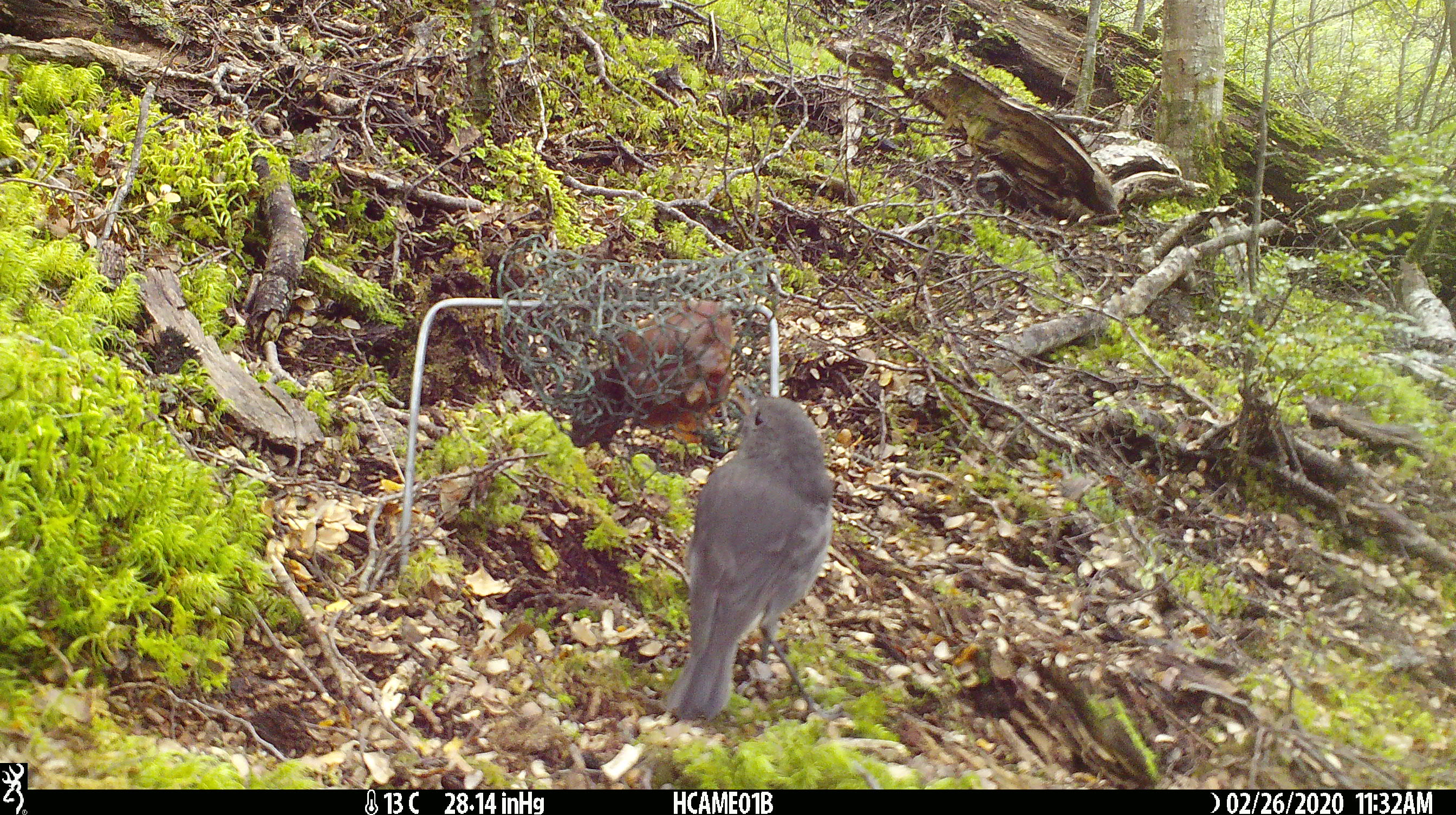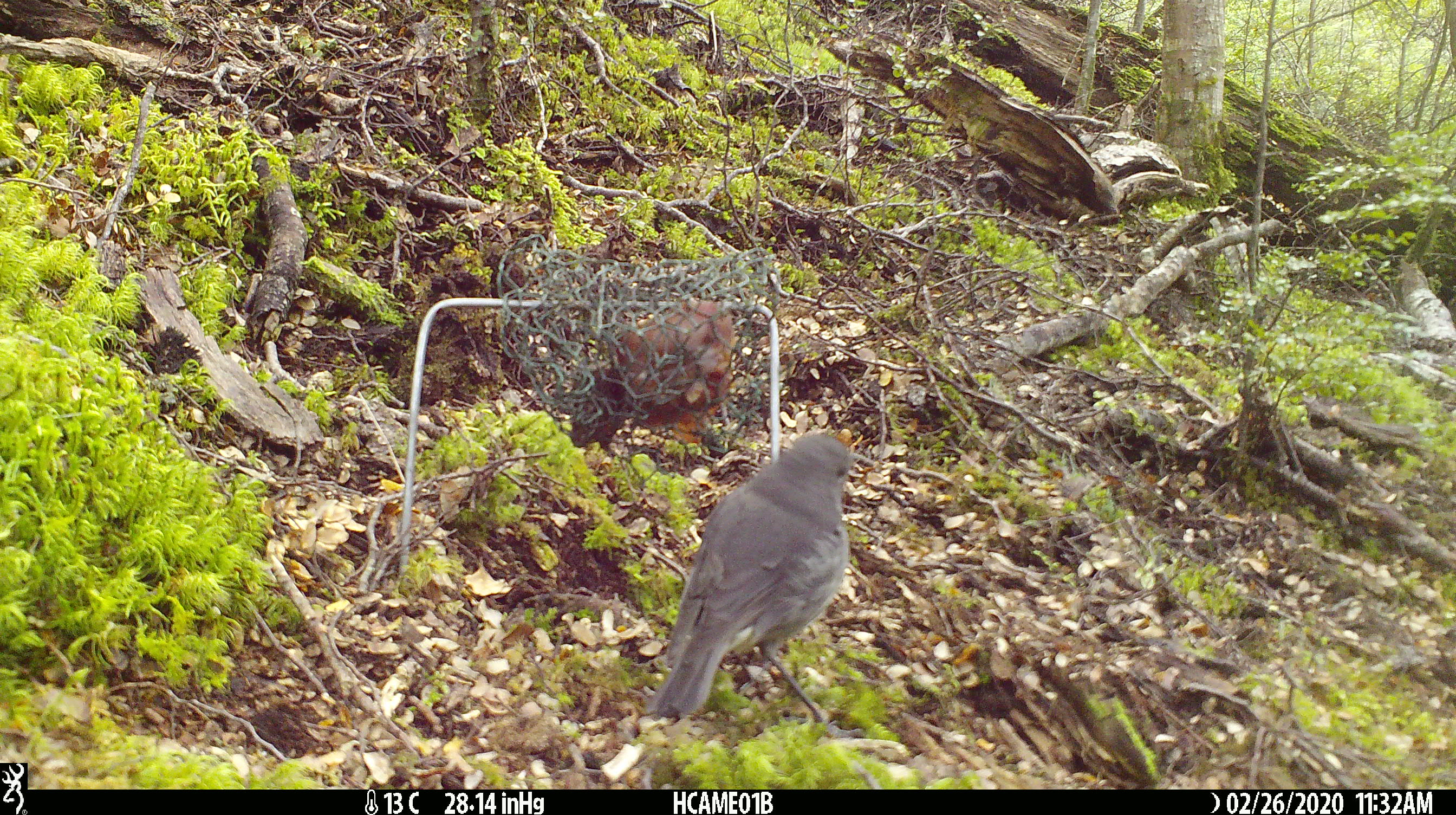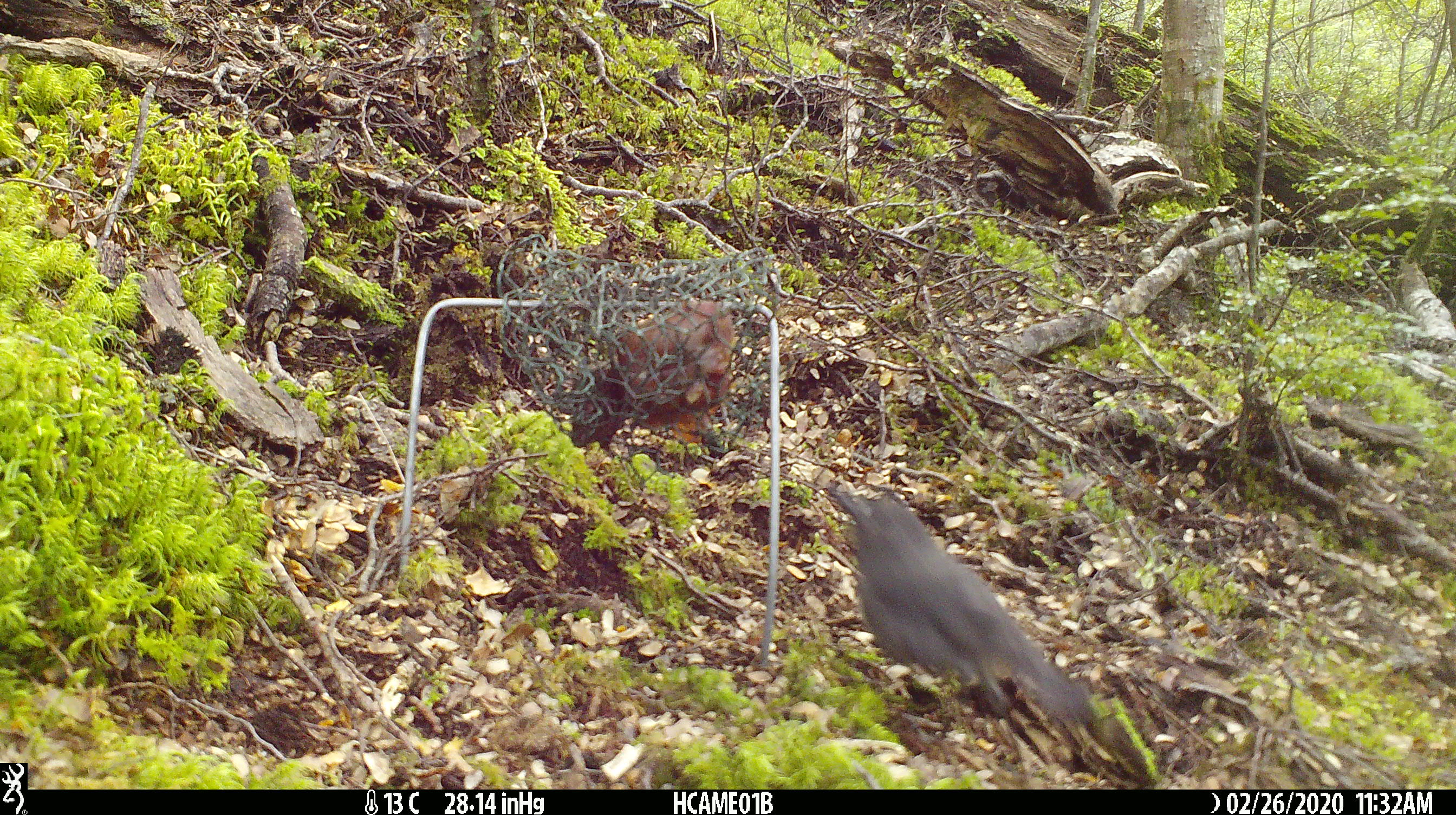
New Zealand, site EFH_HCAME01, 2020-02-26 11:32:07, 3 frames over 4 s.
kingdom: Animalia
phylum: Chordata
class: Aves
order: Passeriformes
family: Petroicidae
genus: Petroica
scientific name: Petroica australis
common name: new zealand robin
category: robin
Robin (new zealand robin) (Petroica australis).